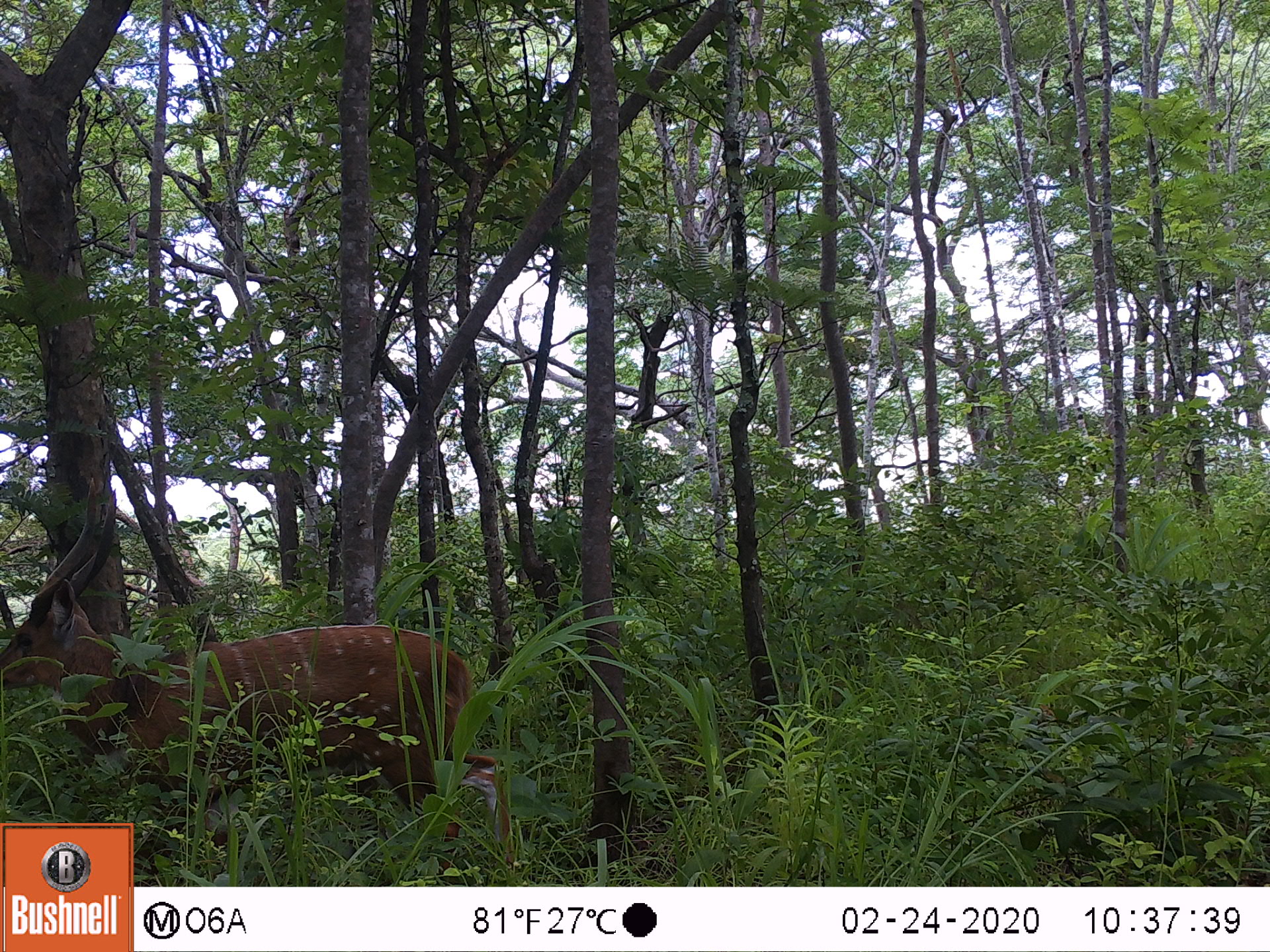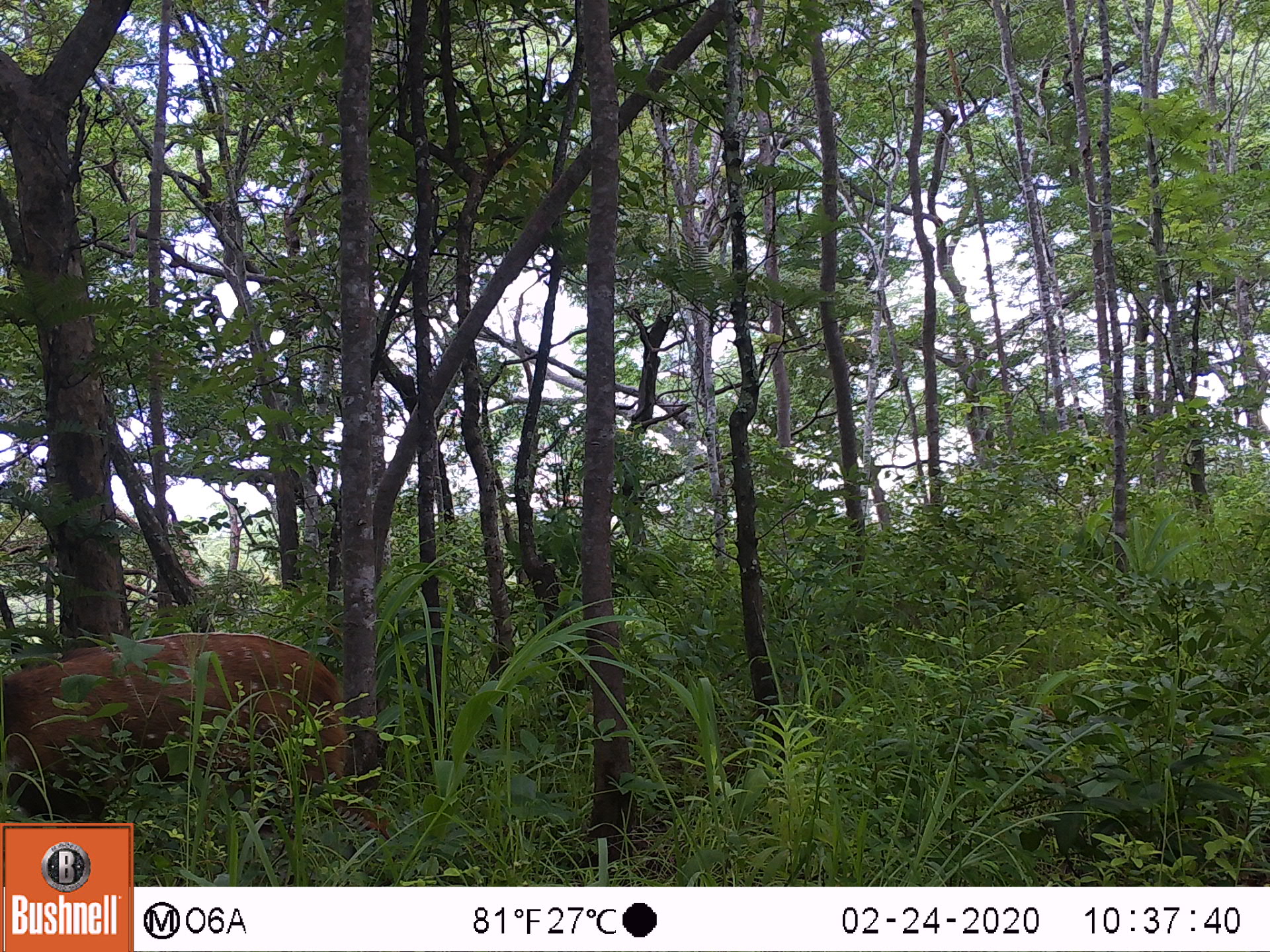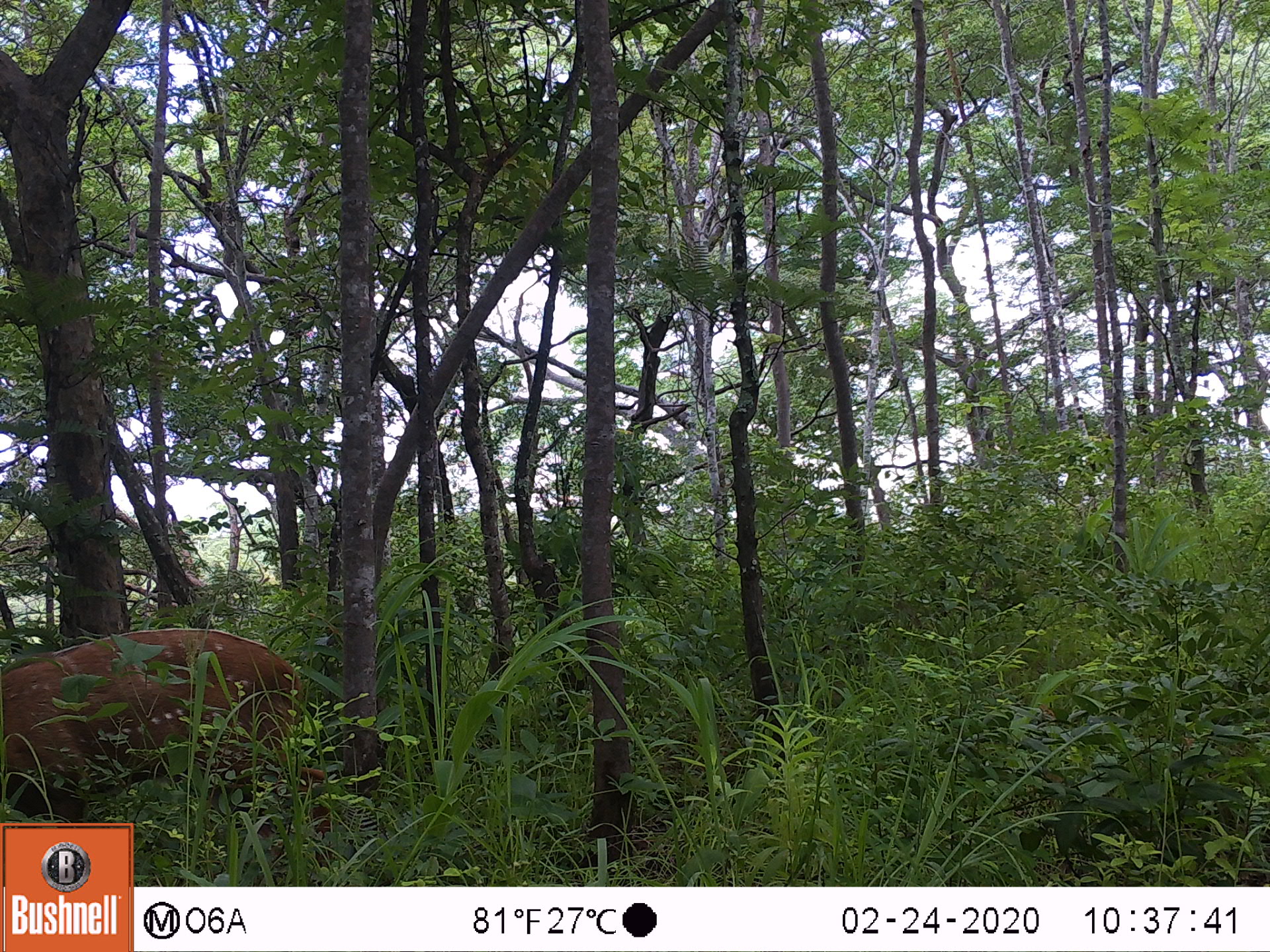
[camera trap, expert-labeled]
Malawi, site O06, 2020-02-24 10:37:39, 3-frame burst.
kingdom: Animalia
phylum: Chordata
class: Mammalia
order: Artiodactyla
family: Bovidae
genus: Tragelaphus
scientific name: Tragelaphus sylvaticus sylvaticus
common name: cape bushbuck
Cape bushbuck (Tragelaphus sylvaticus sylvaticus), count 1.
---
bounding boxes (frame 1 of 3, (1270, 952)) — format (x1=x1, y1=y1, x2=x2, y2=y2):
cape bushbuck: (x1=0, y1=475, x2=515, y2=821)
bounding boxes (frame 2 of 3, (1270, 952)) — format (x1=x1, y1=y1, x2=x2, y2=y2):
cape bushbuck: (x1=0, y1=626, x2=396, y2=821)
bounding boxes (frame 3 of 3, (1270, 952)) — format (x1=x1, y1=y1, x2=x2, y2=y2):
cape bushbuck: (x1=0, y1=628, x2=329, y2=821)